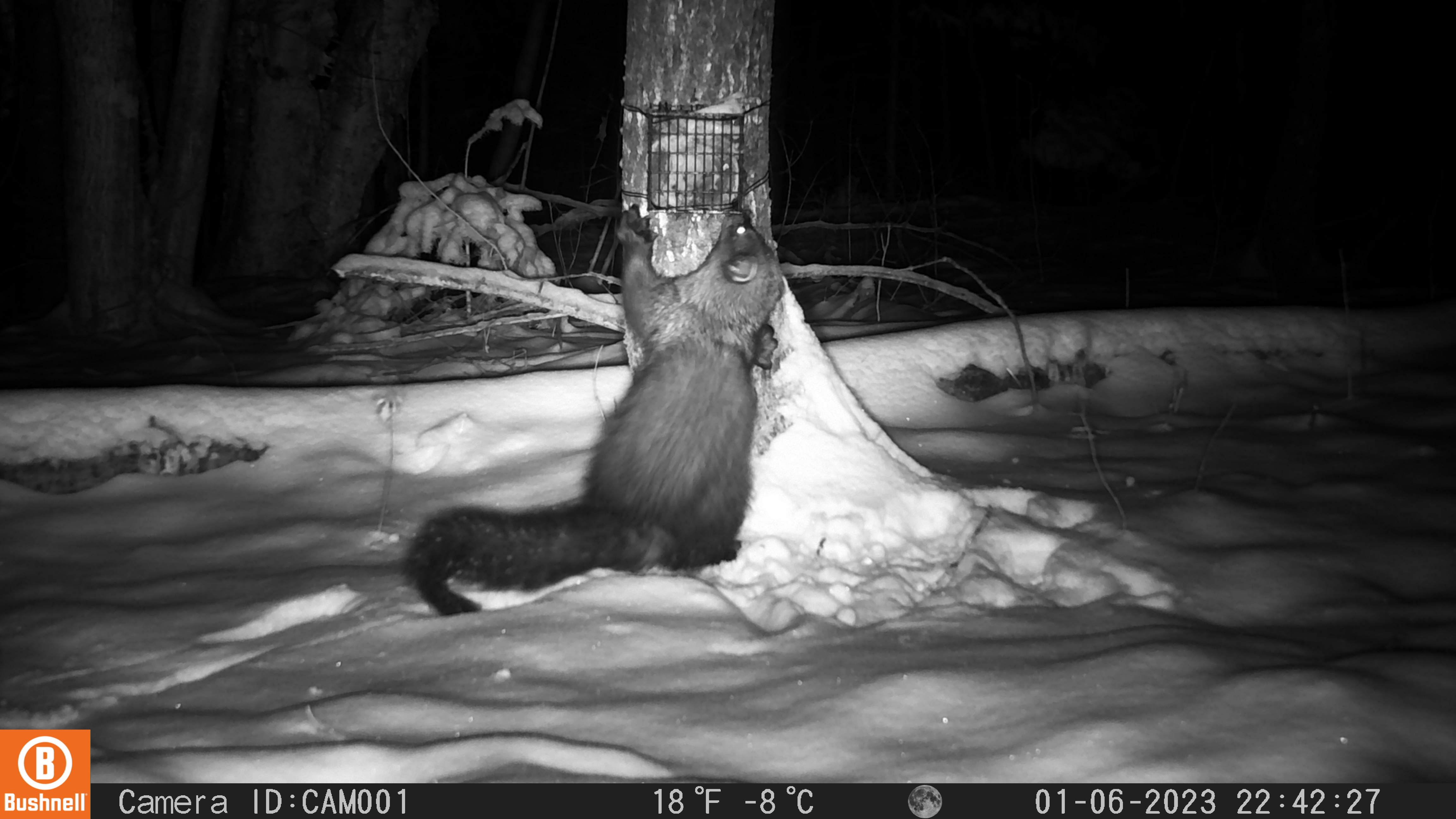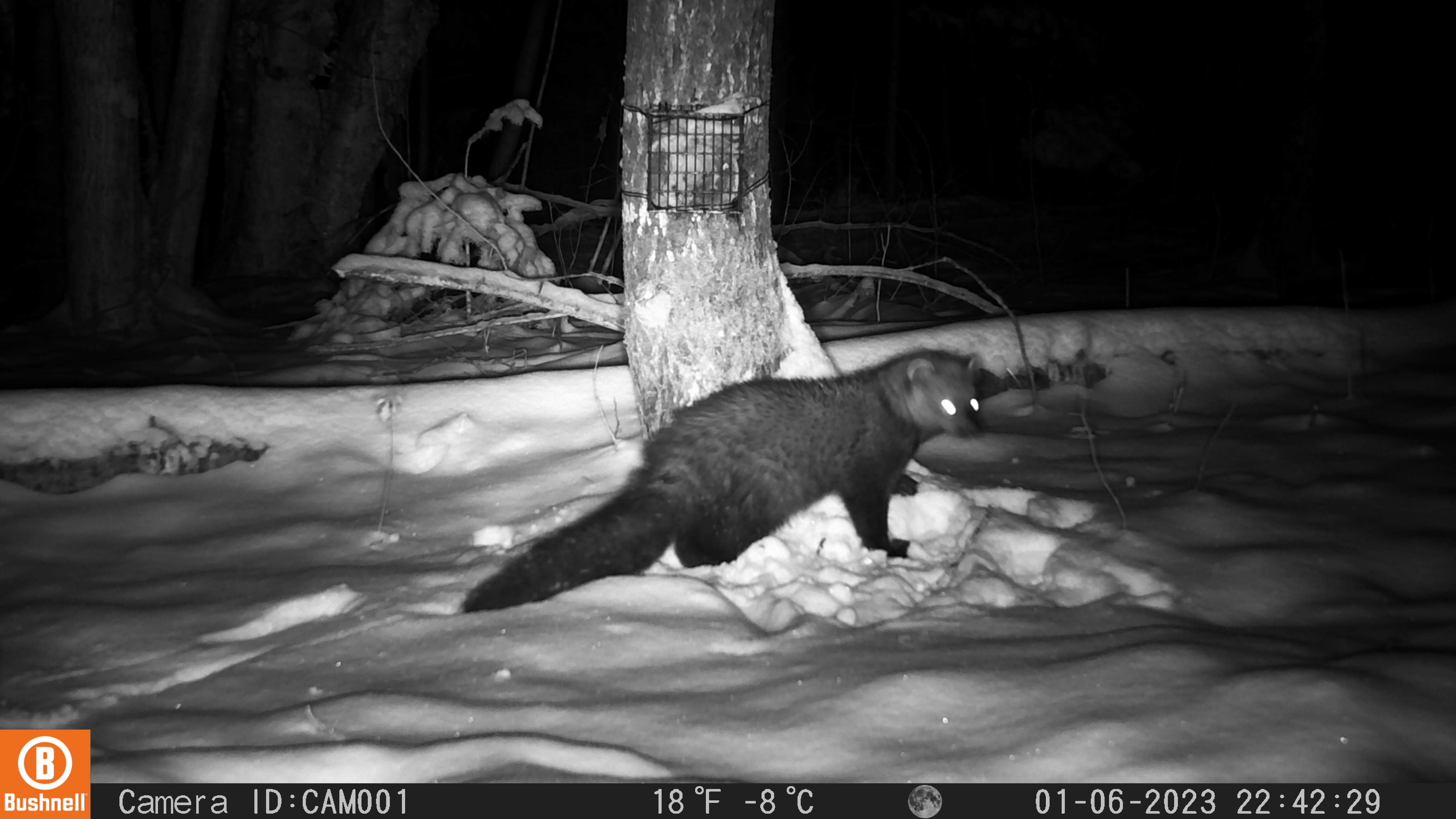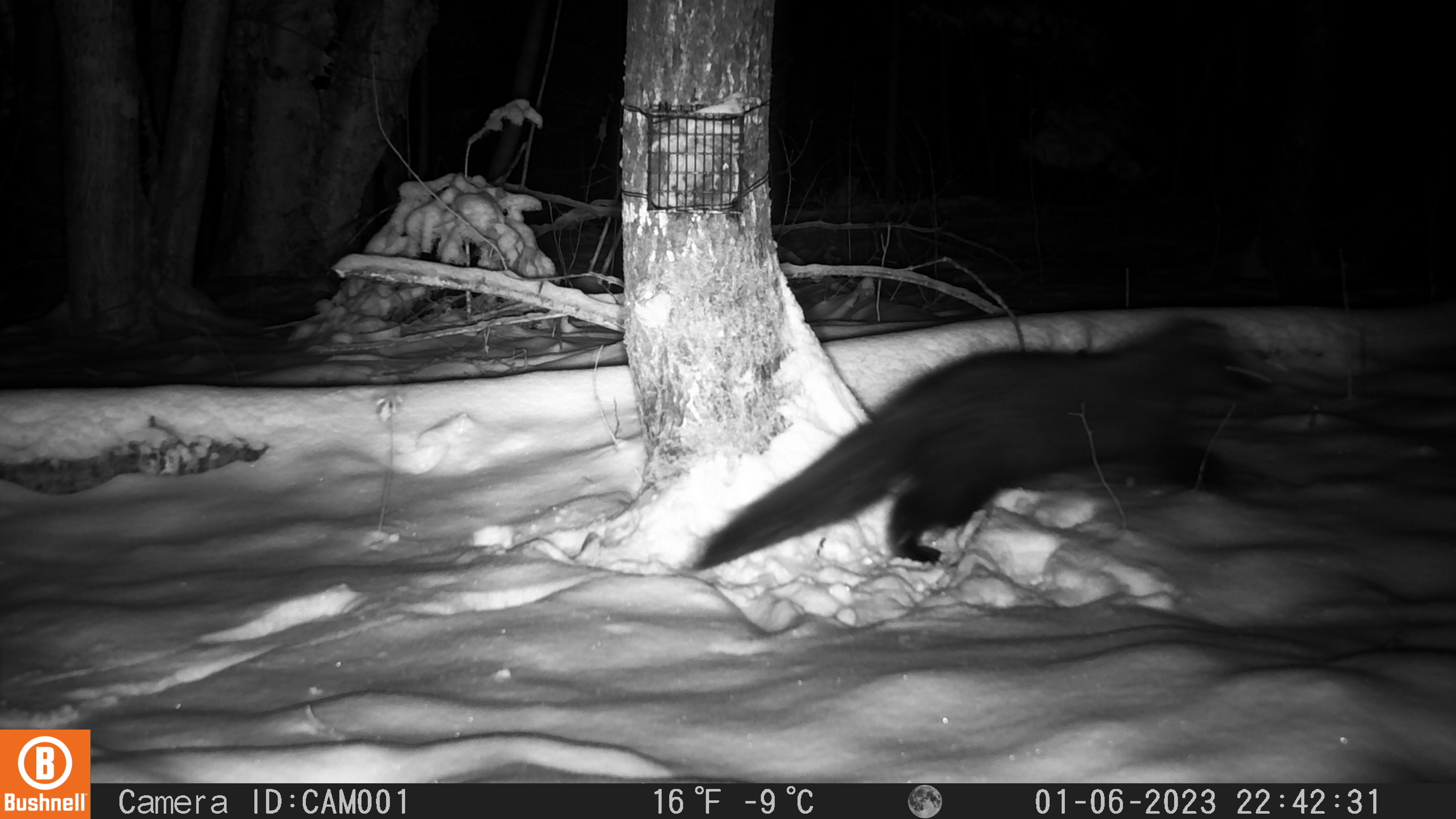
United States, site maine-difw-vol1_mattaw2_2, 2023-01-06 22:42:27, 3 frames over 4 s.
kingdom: Animalia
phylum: Chordata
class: Mammalia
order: Carnivora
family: Mustelidae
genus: Pekania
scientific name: Pekania pennanti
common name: fisher